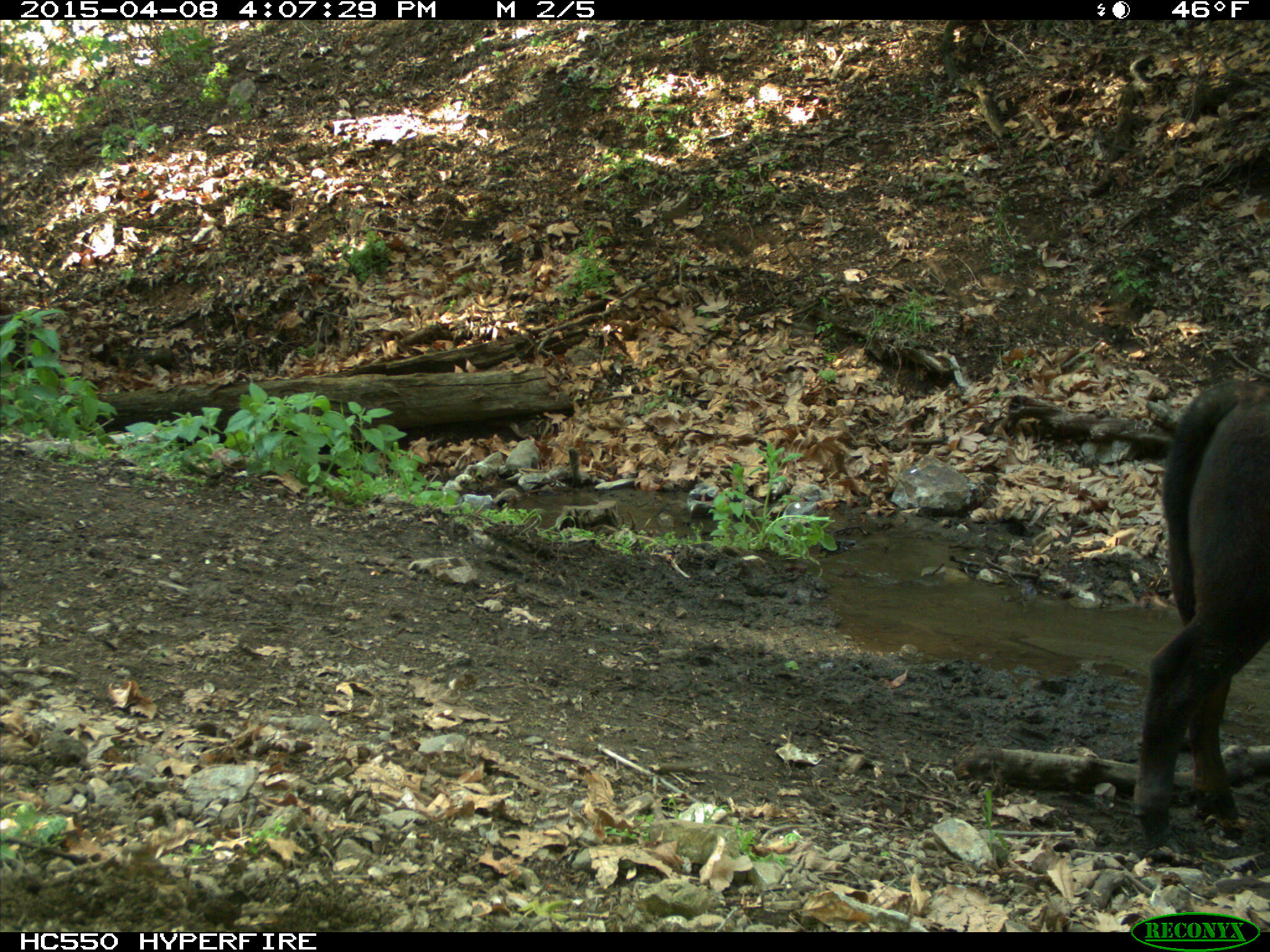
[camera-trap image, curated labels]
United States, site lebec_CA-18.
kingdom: Animalia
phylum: Chordata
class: Mammalia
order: Artiodactyla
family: Bovidae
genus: Bos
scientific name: Bos taurus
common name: domestic cow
Bos taurus (domestic cow).